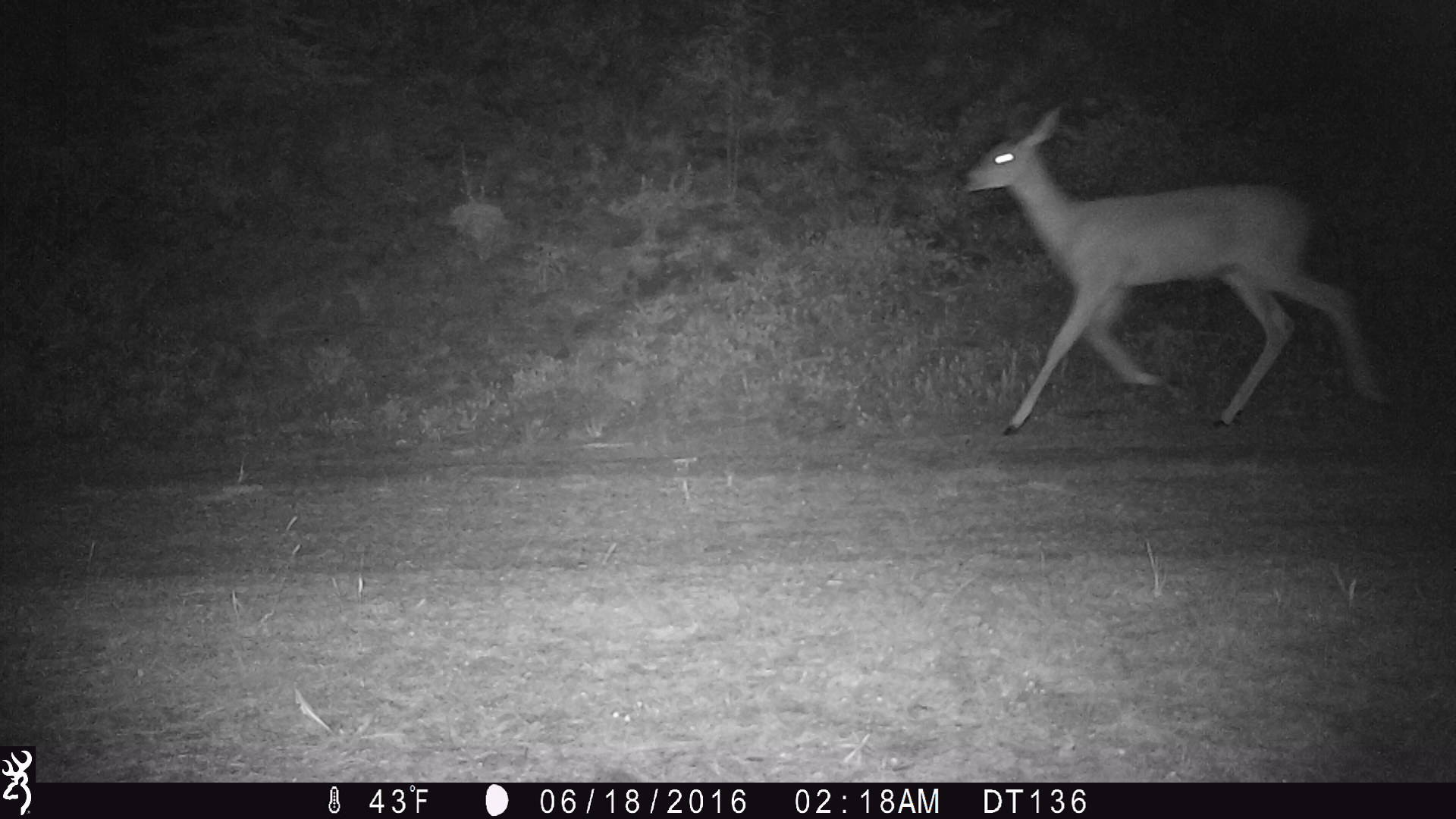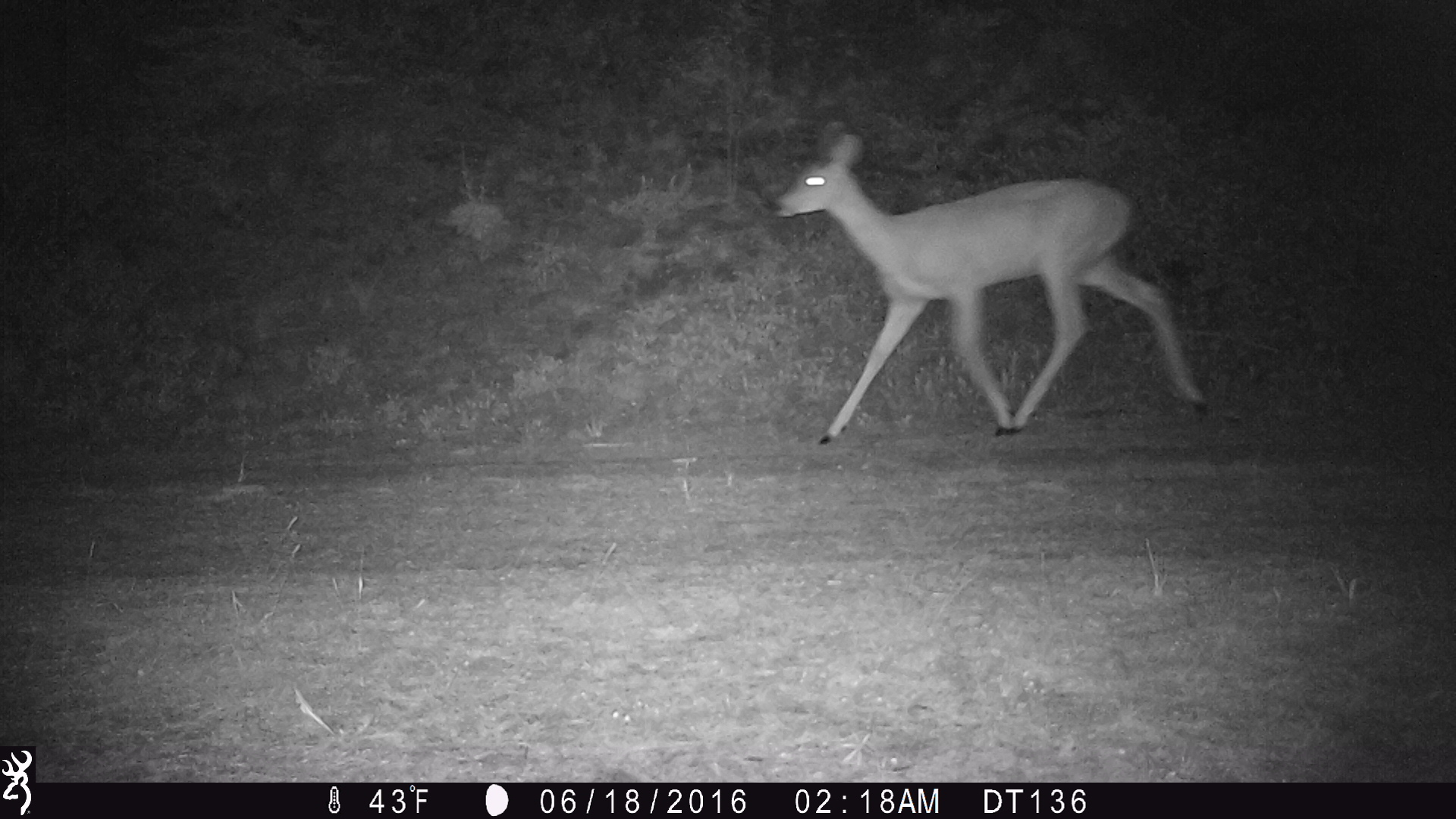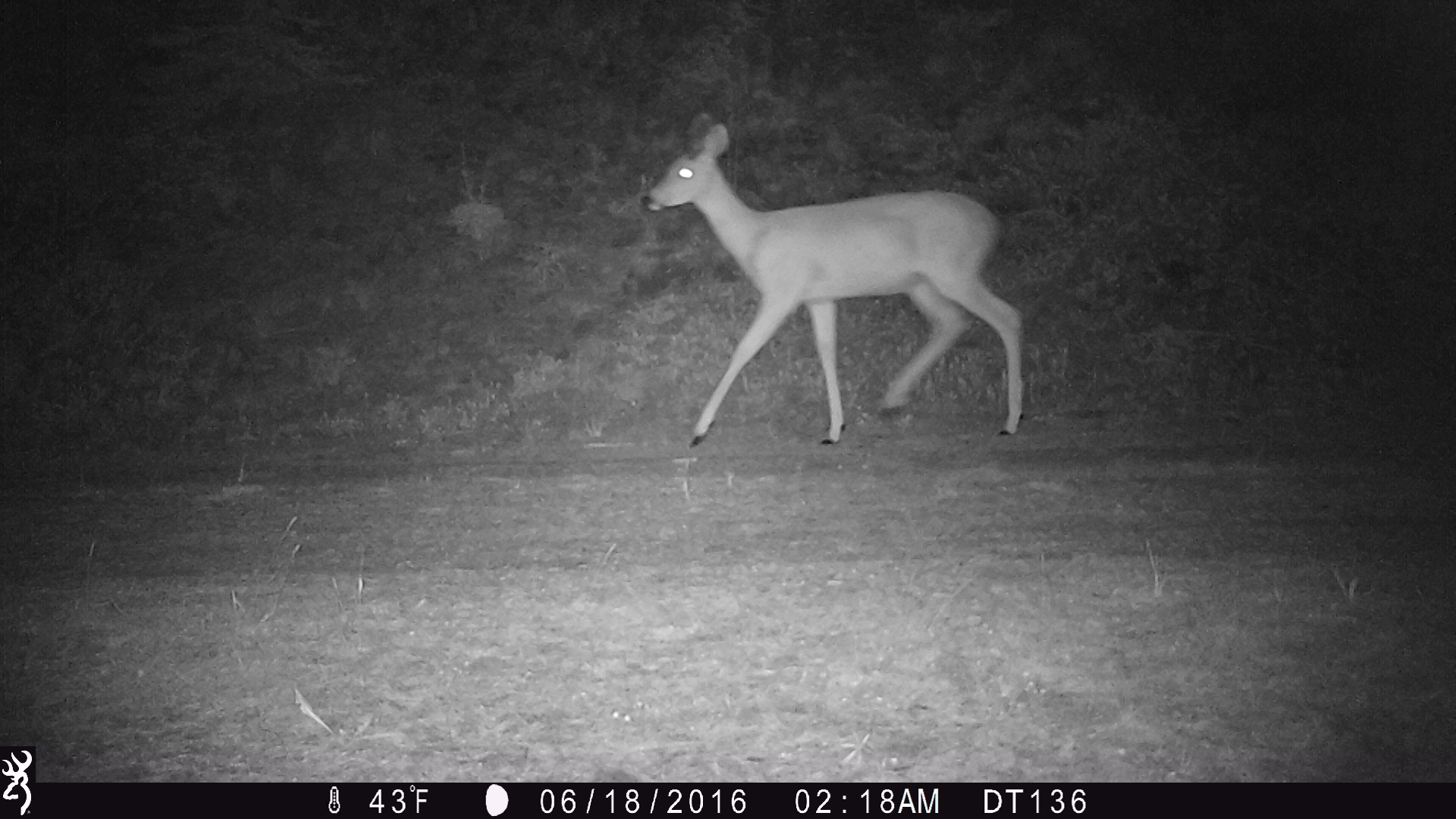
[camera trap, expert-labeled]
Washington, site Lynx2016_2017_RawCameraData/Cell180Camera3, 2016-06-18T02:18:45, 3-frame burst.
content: unidentified animal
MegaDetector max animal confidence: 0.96